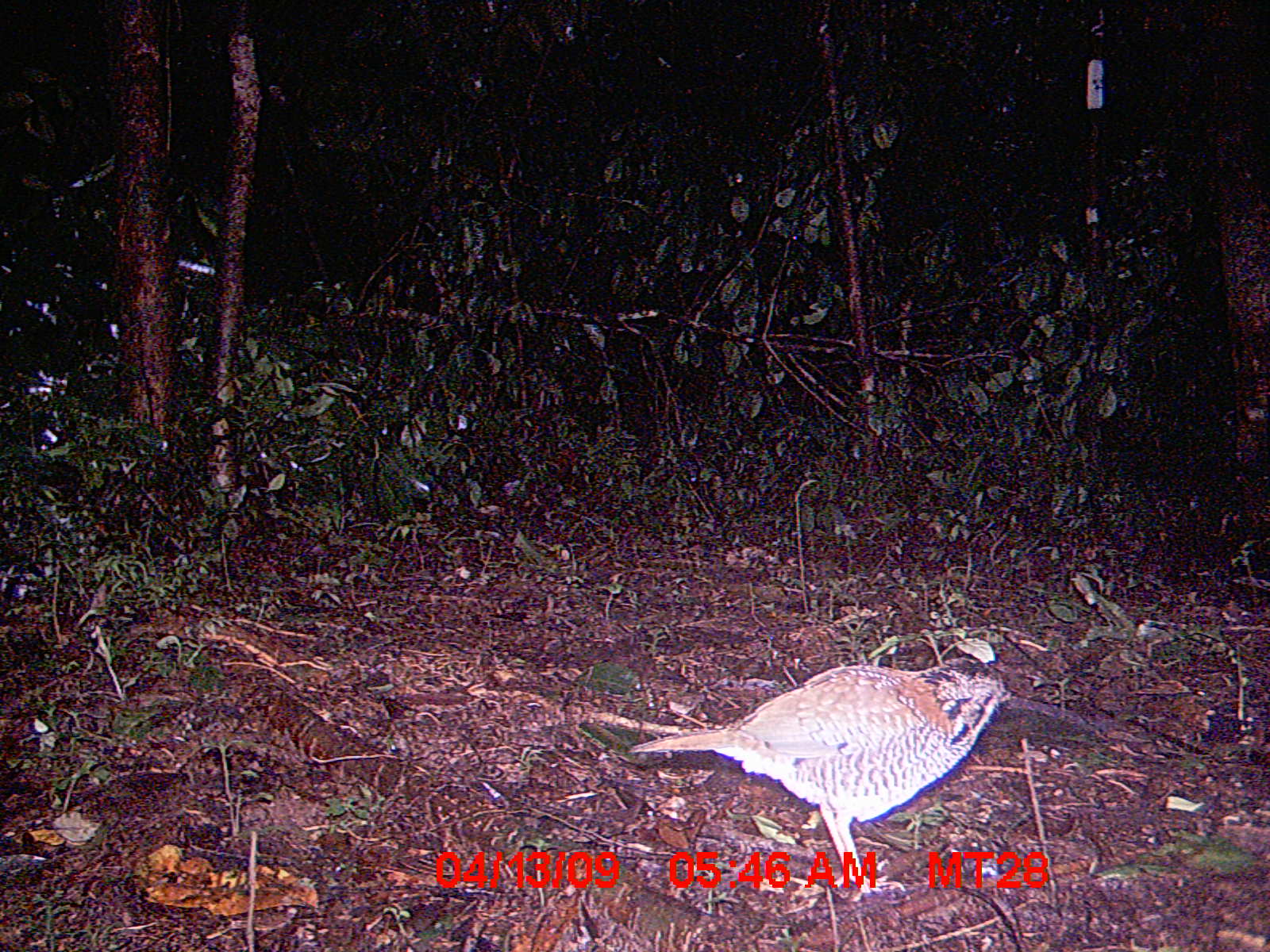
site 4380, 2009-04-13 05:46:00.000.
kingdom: Animalia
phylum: Chordata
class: Aves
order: Coraciiformes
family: Brachypteraciidae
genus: Brachypteracias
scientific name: Brachypteracias squamiger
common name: scaly ground-roller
Brachypteracias squamiger (scaly ground-roller), count 1.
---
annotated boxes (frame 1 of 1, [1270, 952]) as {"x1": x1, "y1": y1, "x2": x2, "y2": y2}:
brachypteracias squamiger: {"x1": 621, "y1": 659, "x2": 1018, "y2": 891}